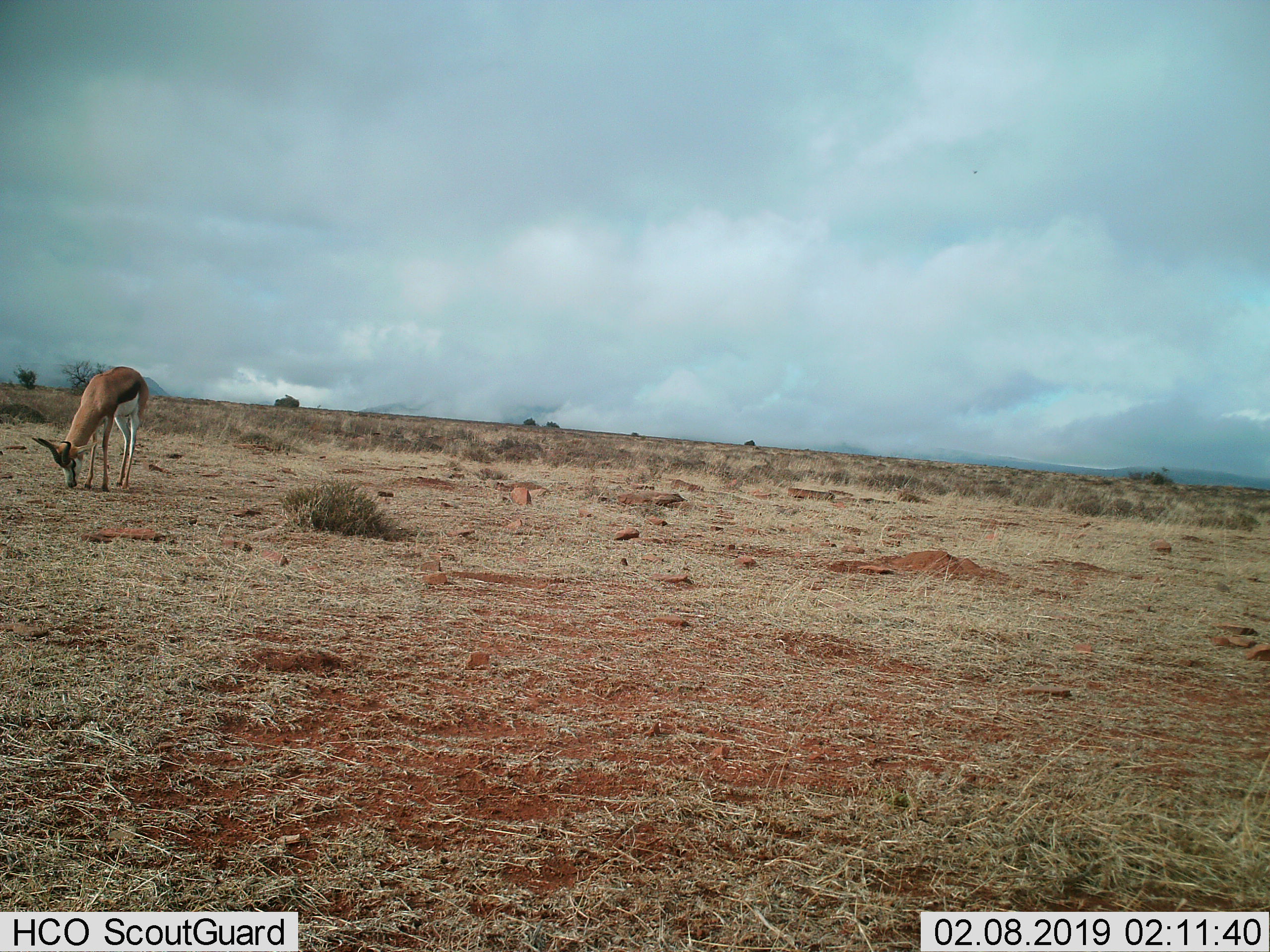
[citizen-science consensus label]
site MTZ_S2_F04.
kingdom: Animalia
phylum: Chordata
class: Mammalia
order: Artiodactyla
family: Bovidae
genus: Antidorcas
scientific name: Antidorcas marsupialis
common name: springbok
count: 1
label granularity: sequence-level